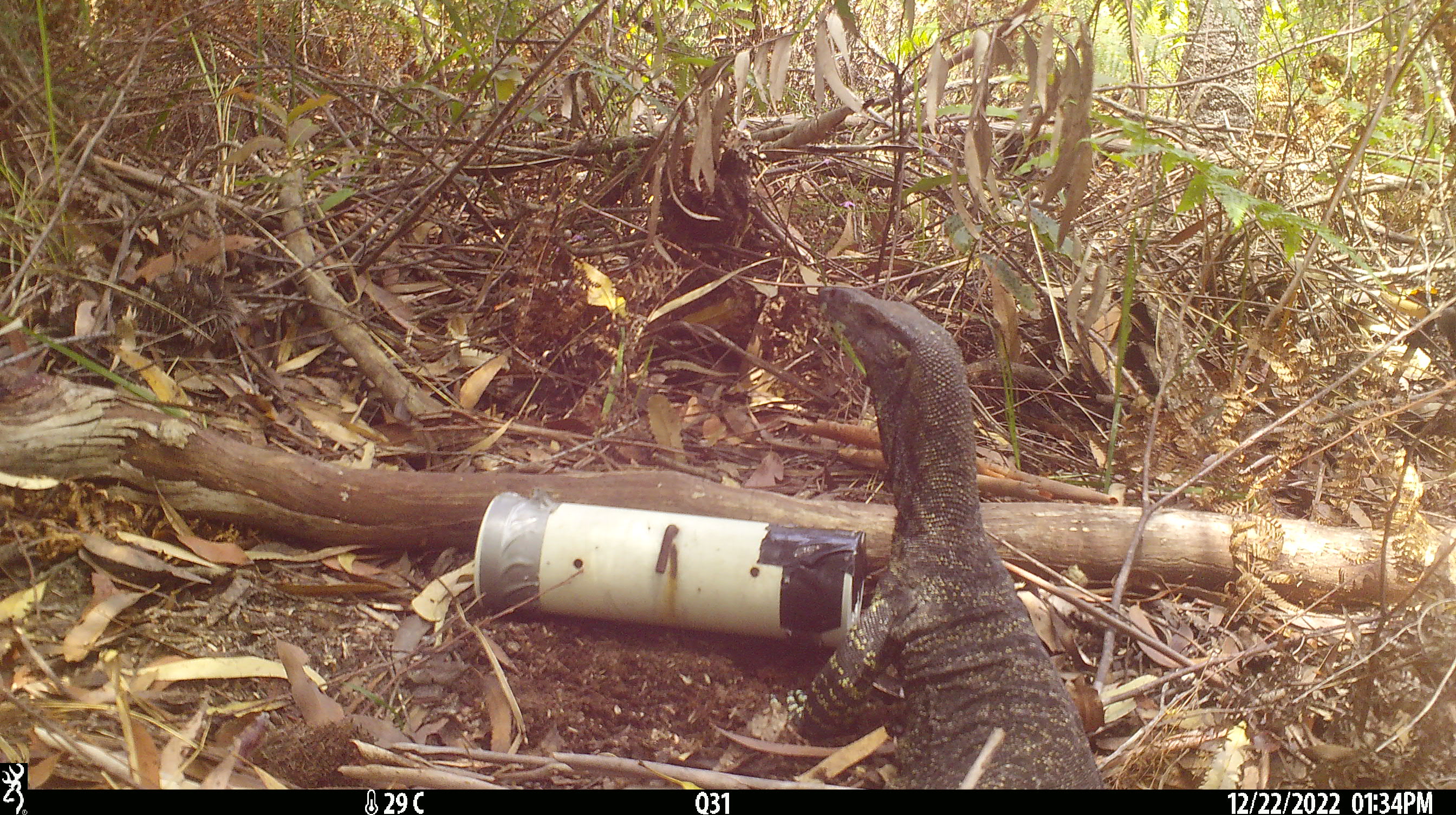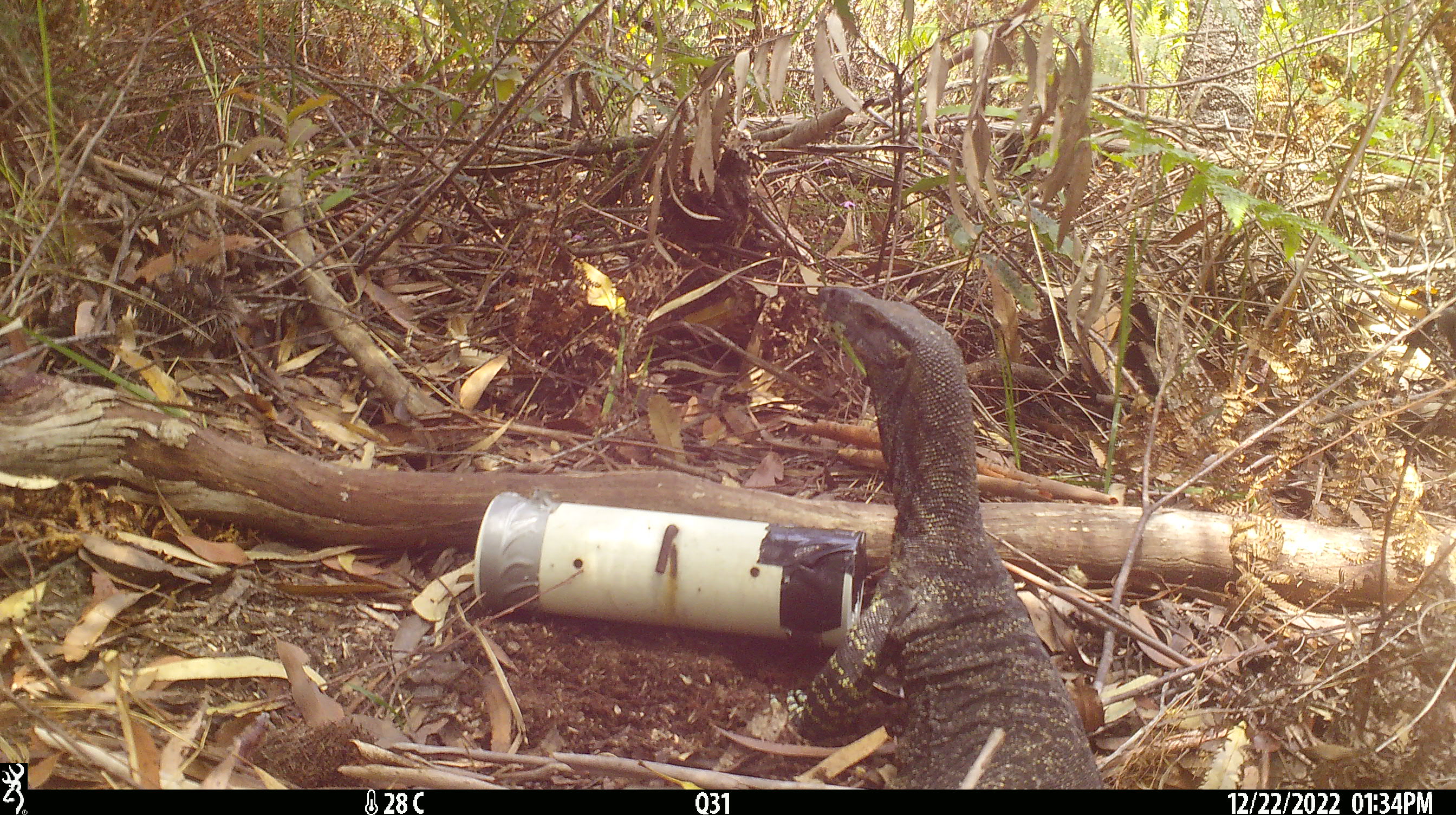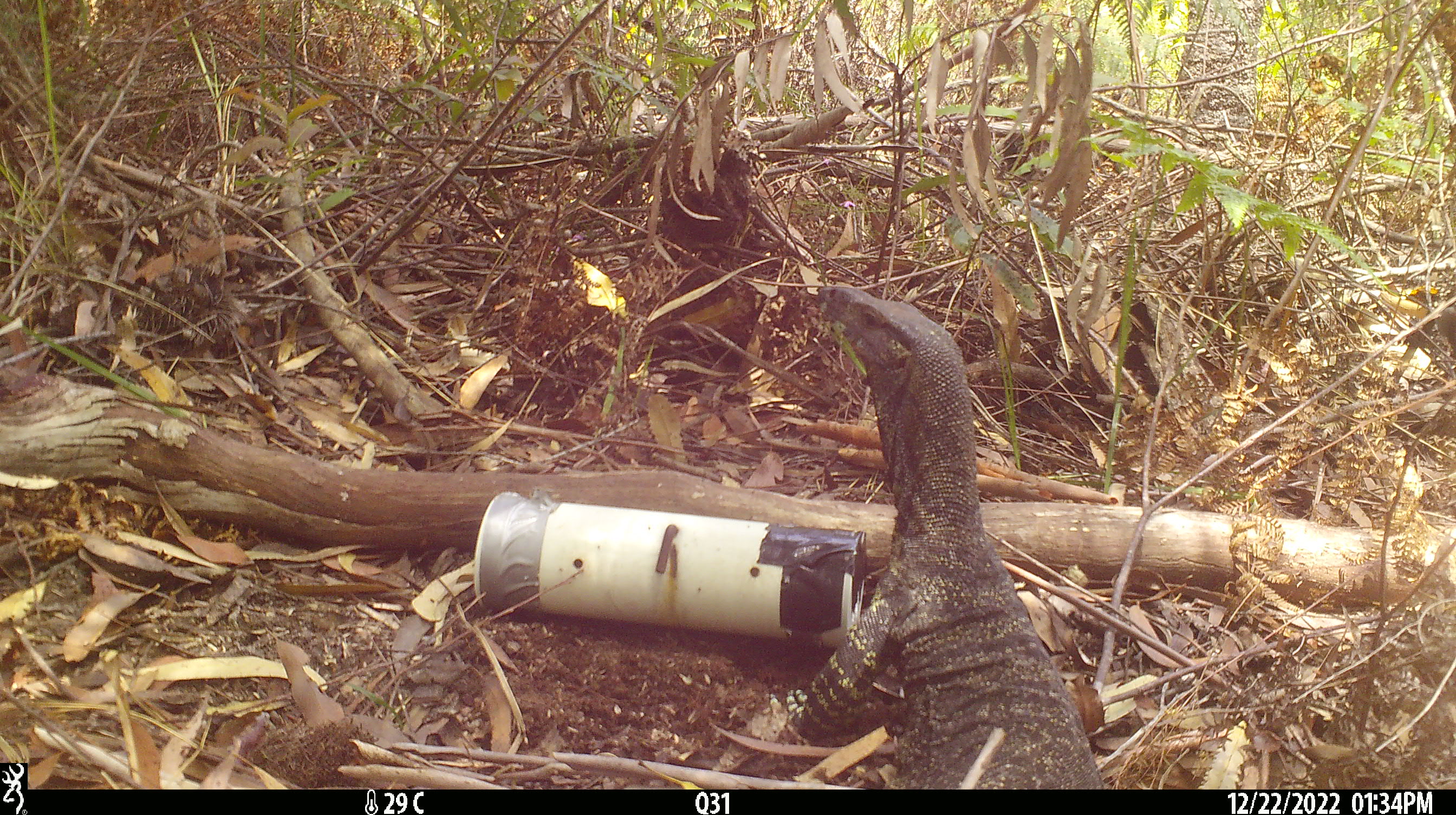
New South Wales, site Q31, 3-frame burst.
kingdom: Animalia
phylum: Chordata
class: Reptilia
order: Squamata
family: Varanidae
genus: Varanus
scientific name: Varanus varius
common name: lace monitor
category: goanna